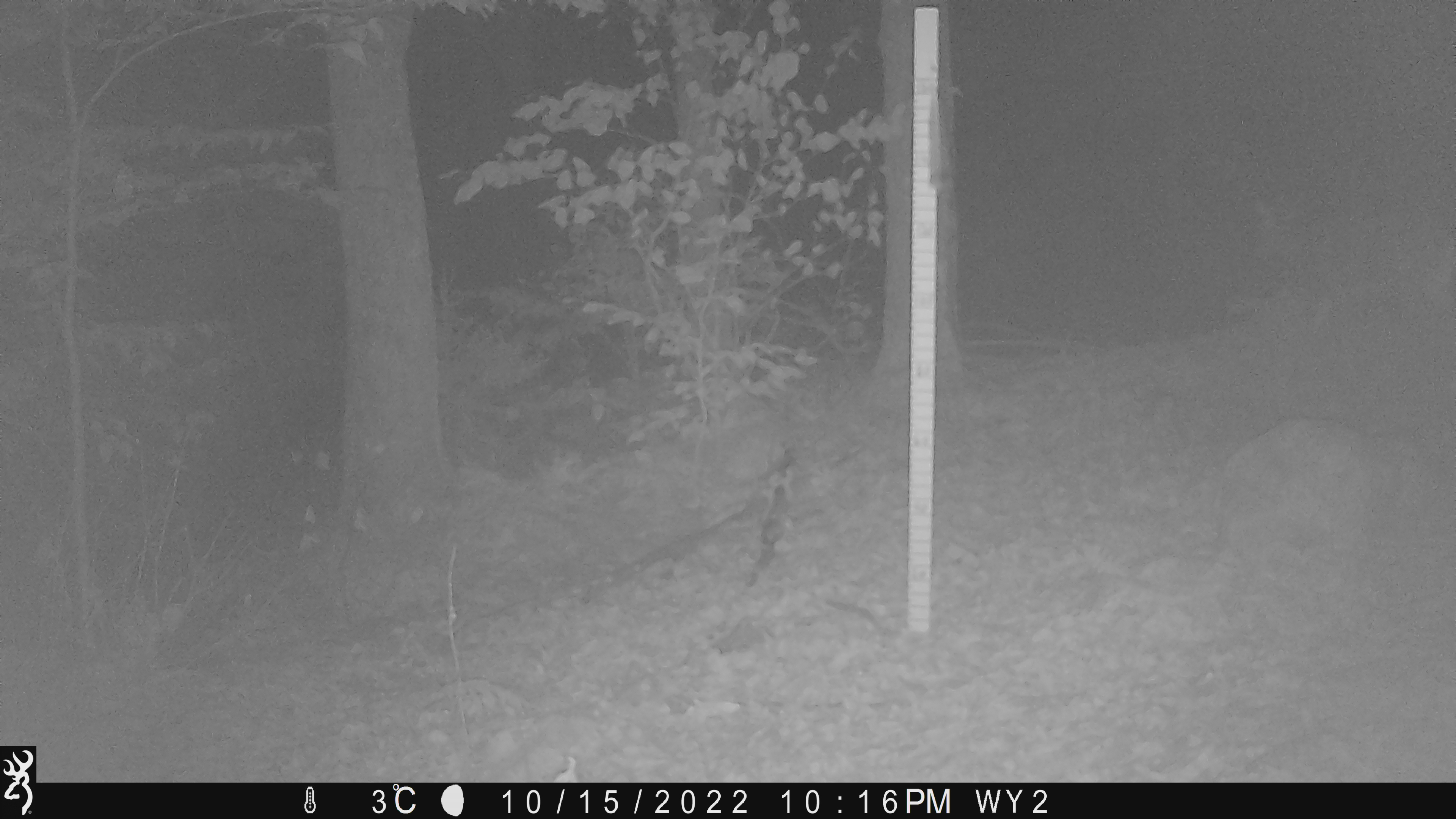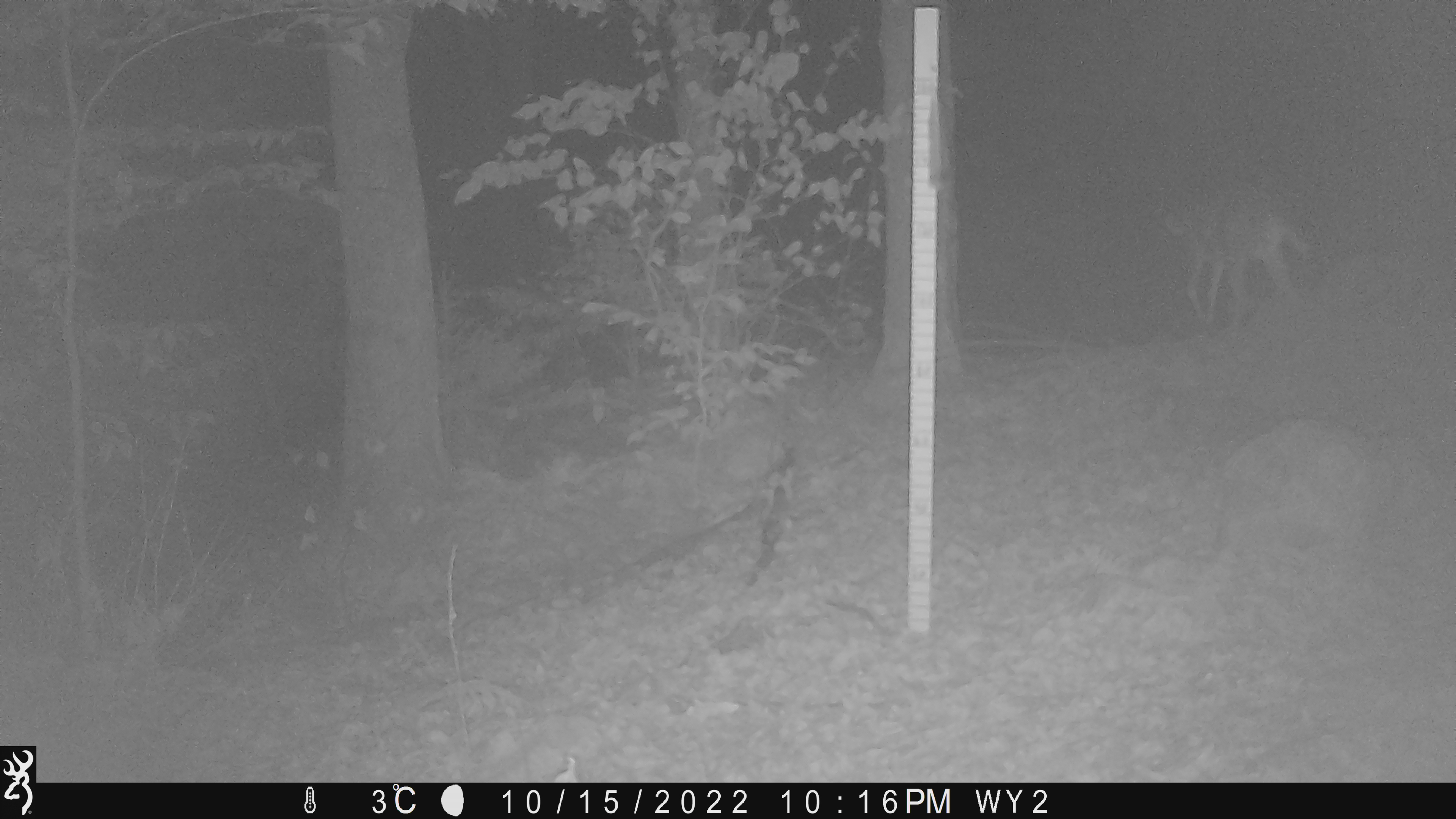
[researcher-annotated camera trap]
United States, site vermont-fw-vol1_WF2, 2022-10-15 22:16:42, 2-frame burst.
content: unidentified animal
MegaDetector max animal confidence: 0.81